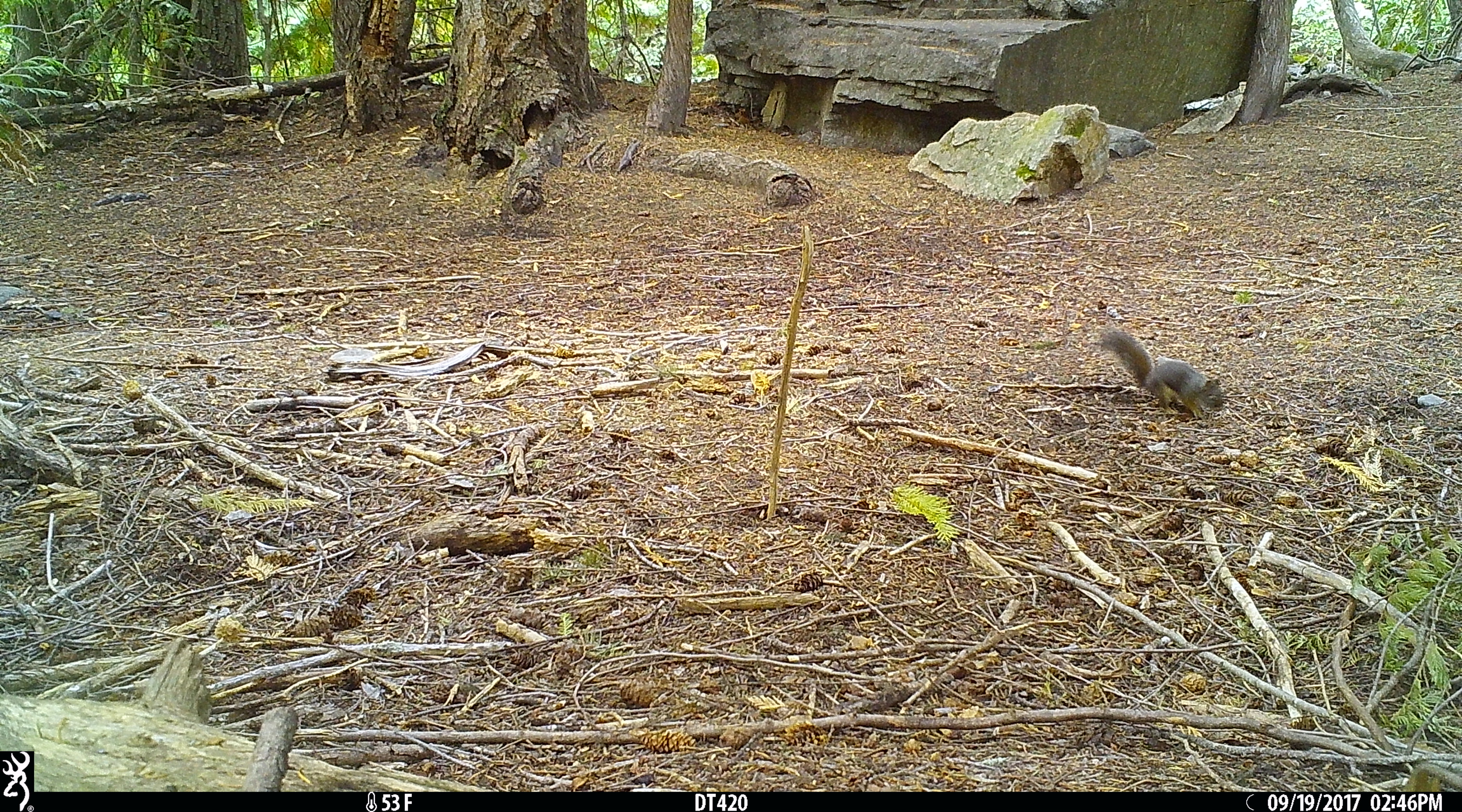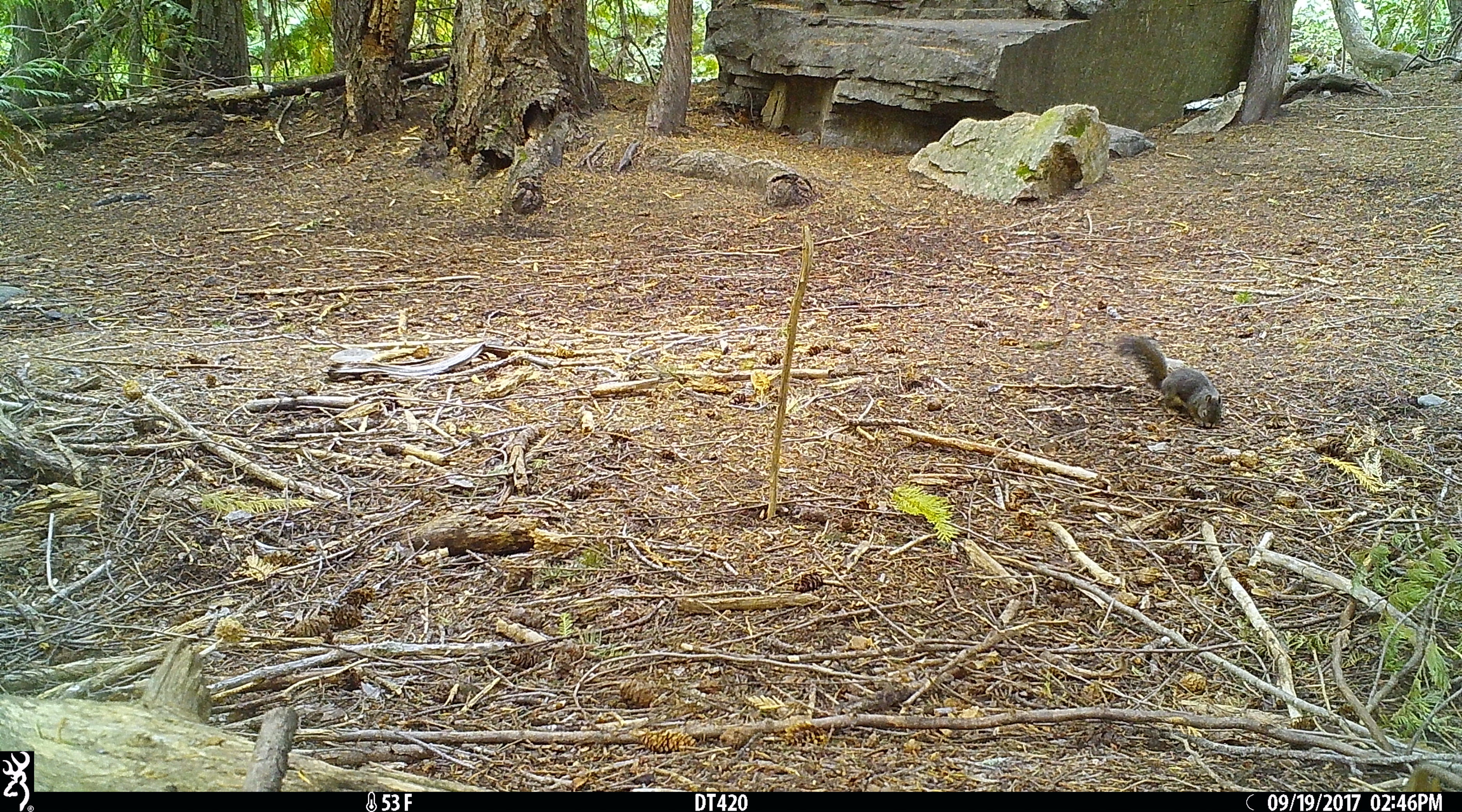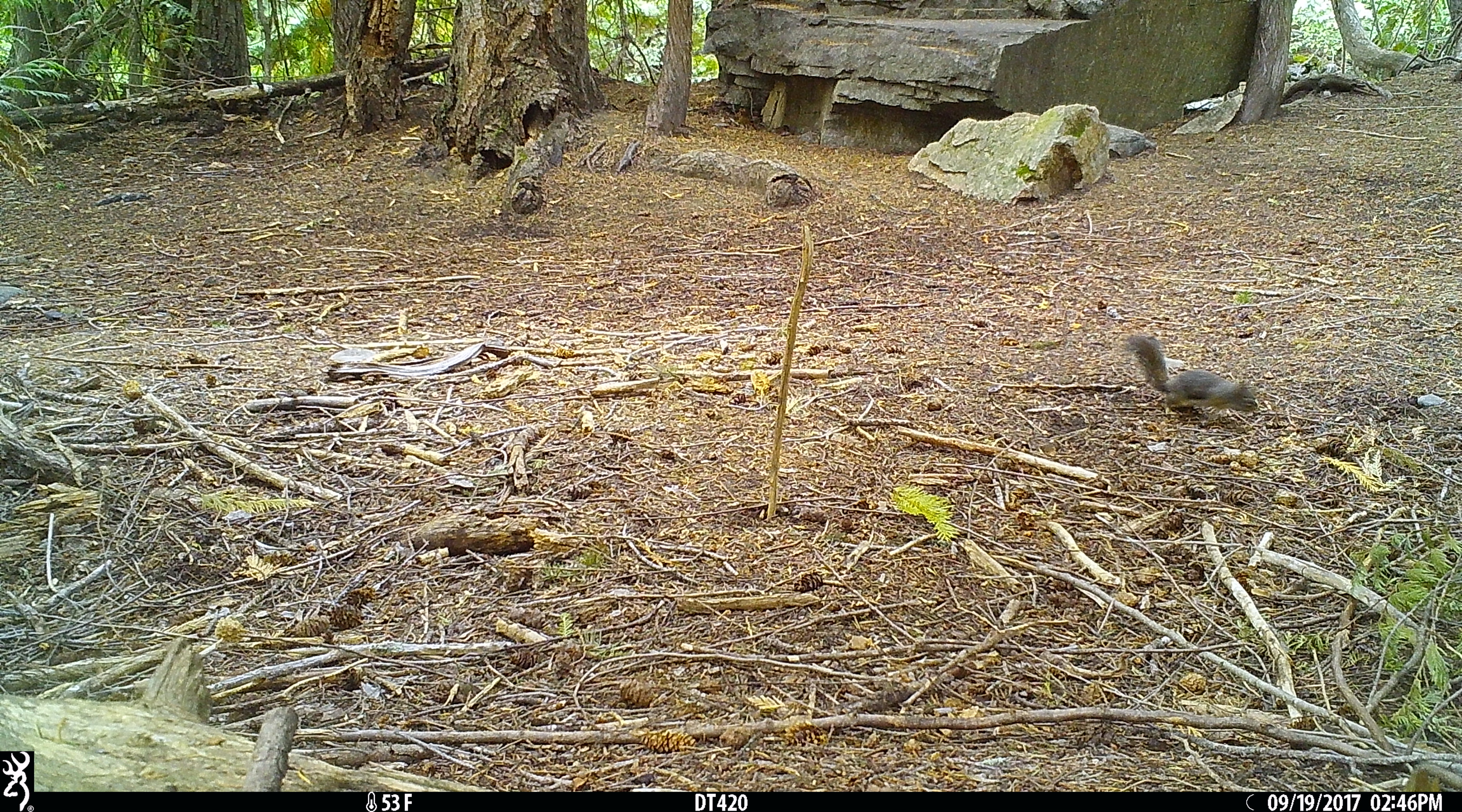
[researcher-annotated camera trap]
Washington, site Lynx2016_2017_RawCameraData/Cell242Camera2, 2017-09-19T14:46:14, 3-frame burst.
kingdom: Animalia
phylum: Chordata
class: Mammalia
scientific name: Mammalia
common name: small mammal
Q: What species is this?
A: Small mammal (Mammalia).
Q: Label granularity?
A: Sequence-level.